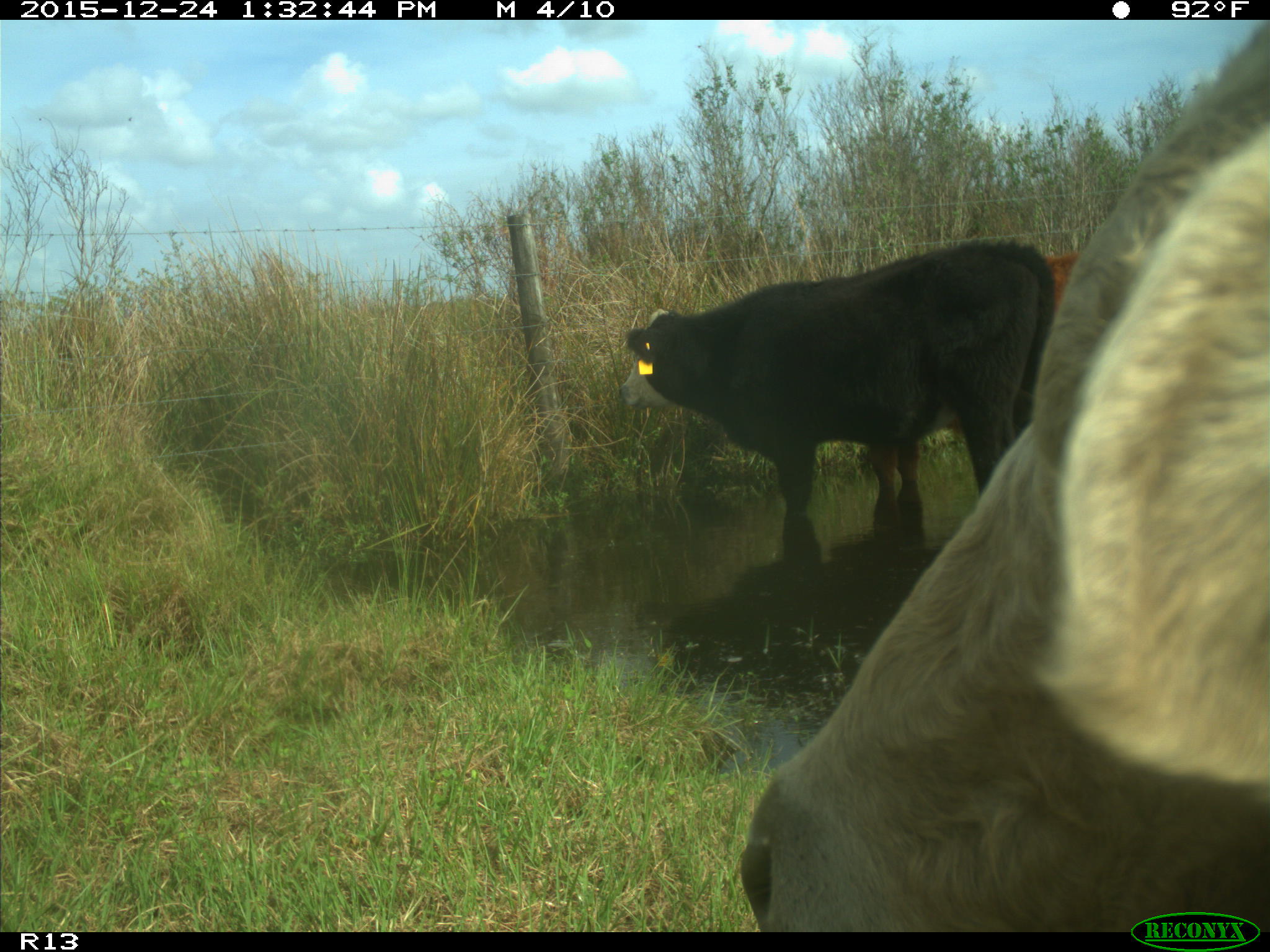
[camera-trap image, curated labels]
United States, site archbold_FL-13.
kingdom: Animalia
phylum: Chordata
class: Mammalia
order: Artiodactyla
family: Bovidae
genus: Bos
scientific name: Bos taurus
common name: domestic cow